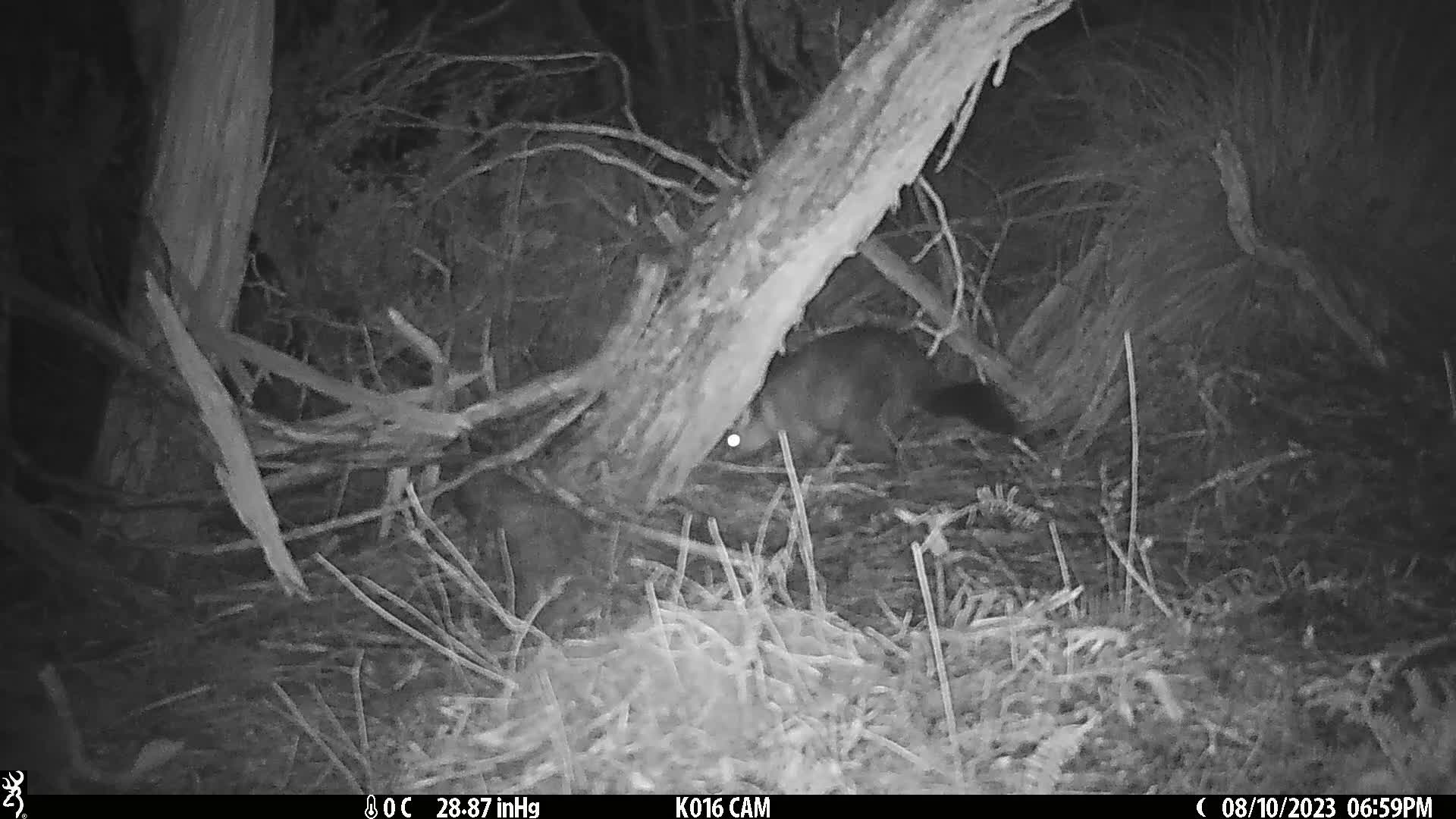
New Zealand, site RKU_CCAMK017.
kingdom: Animalia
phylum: Chordata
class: Mammalia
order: Diprotodontia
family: Phalangeridae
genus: Trichosurus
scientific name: Trichosurus vulpecula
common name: common brushtail possum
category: possum